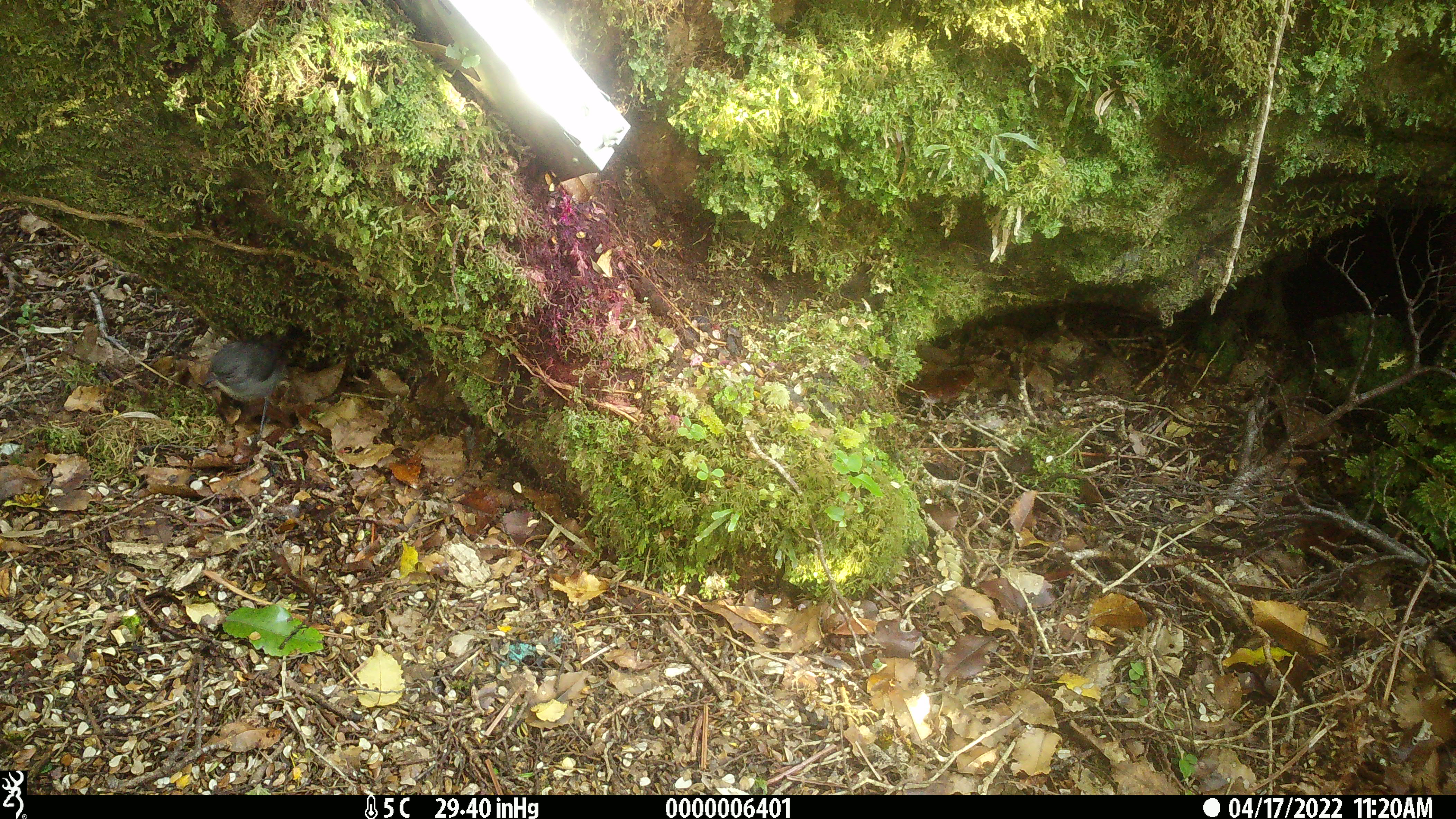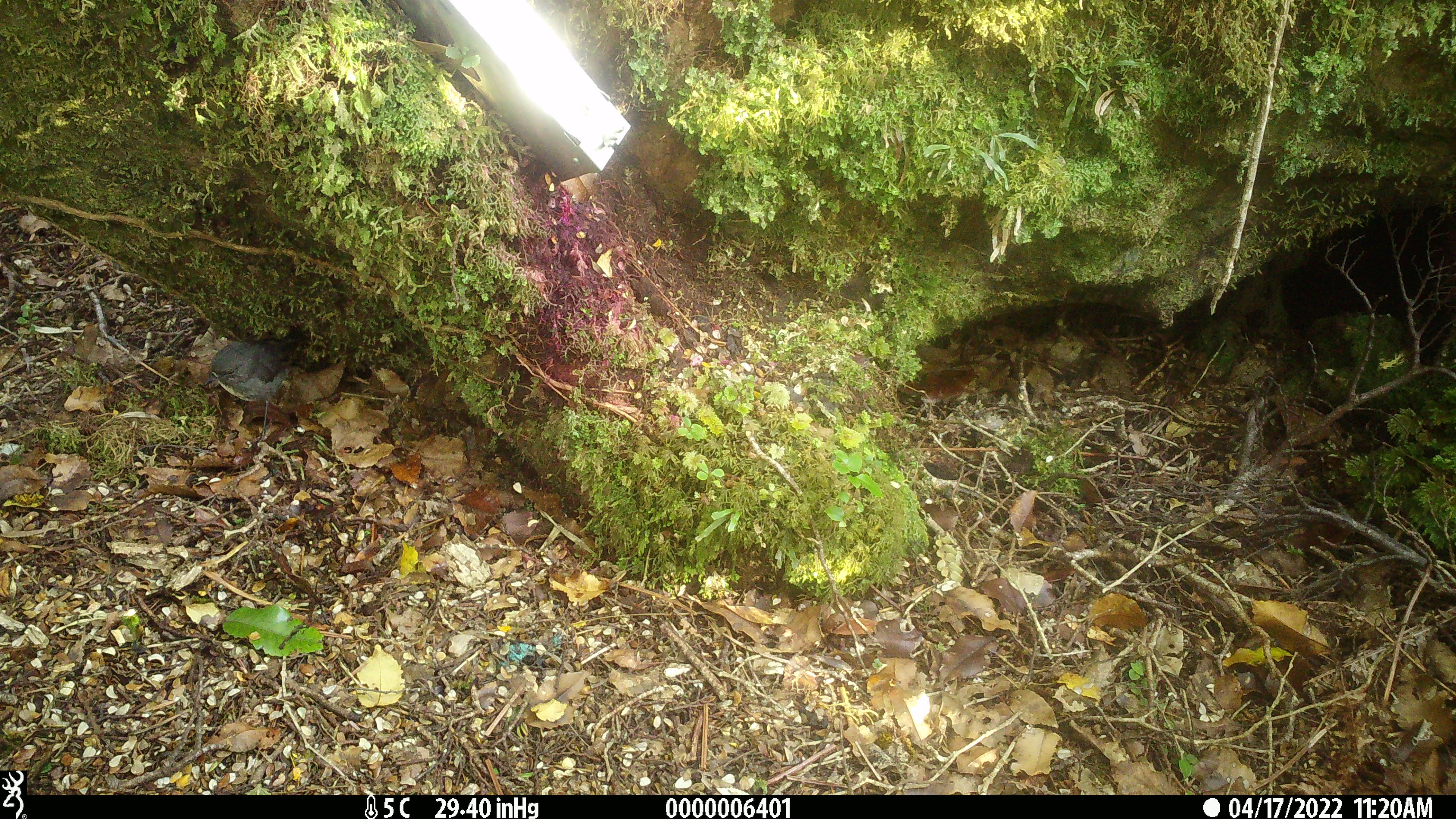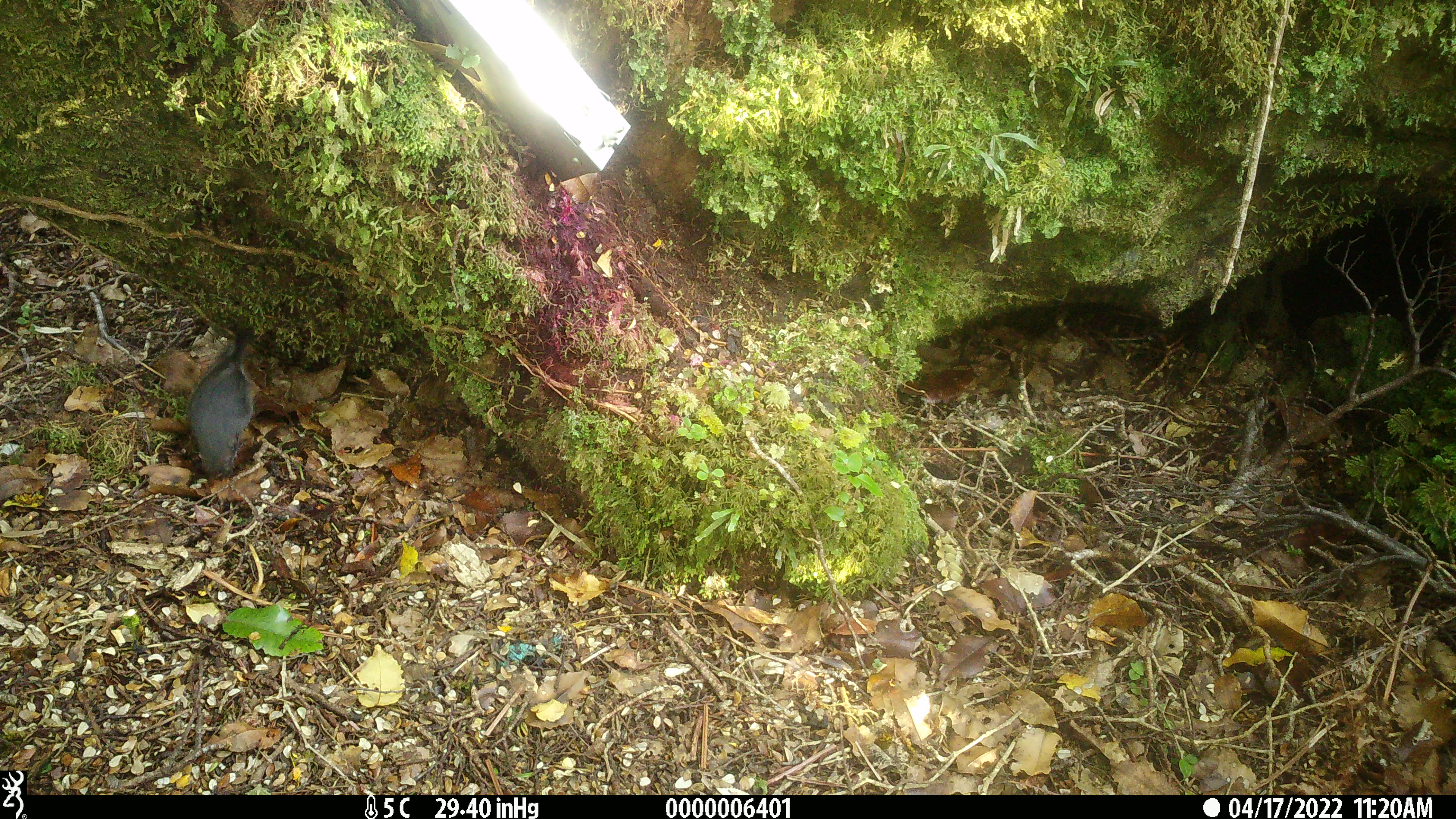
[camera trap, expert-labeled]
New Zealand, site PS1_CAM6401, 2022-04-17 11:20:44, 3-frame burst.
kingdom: Animalia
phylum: Chordata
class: Aves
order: Passeriformes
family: Petroicidae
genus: Petroica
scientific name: Petroica australis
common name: new zealand robin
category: robin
Robin (new zealand robin) (Petroica australis).